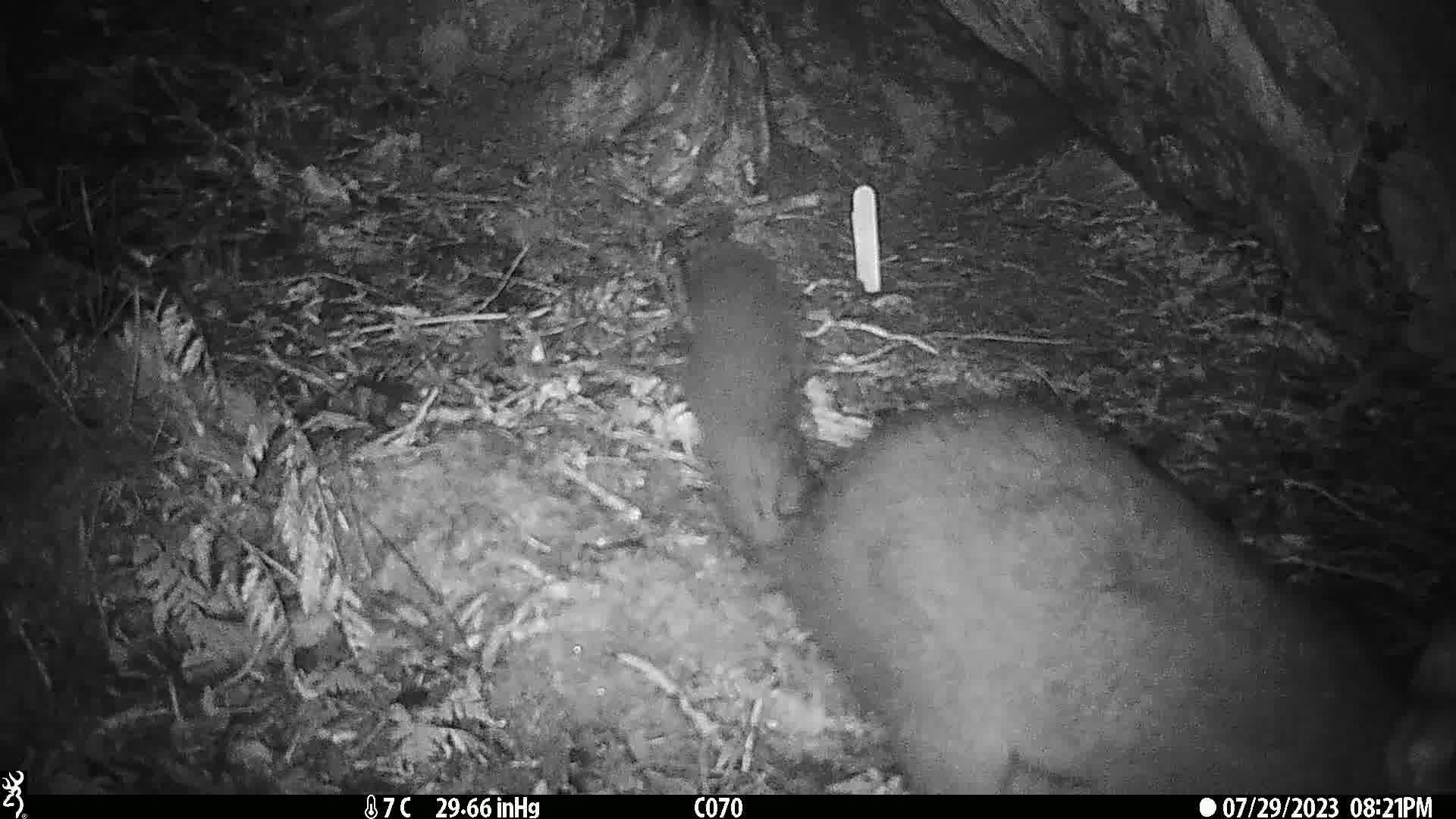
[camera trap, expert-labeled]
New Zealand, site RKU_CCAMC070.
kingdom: Animalia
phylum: Chordata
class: Mammalia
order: Diprotodontia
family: Phalangeridae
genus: Trichosurus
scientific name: Trichosurus vulpecula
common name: common brushtail possum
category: possum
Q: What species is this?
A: Possum (common brushtail possum) (Trichosurus vulpecula).